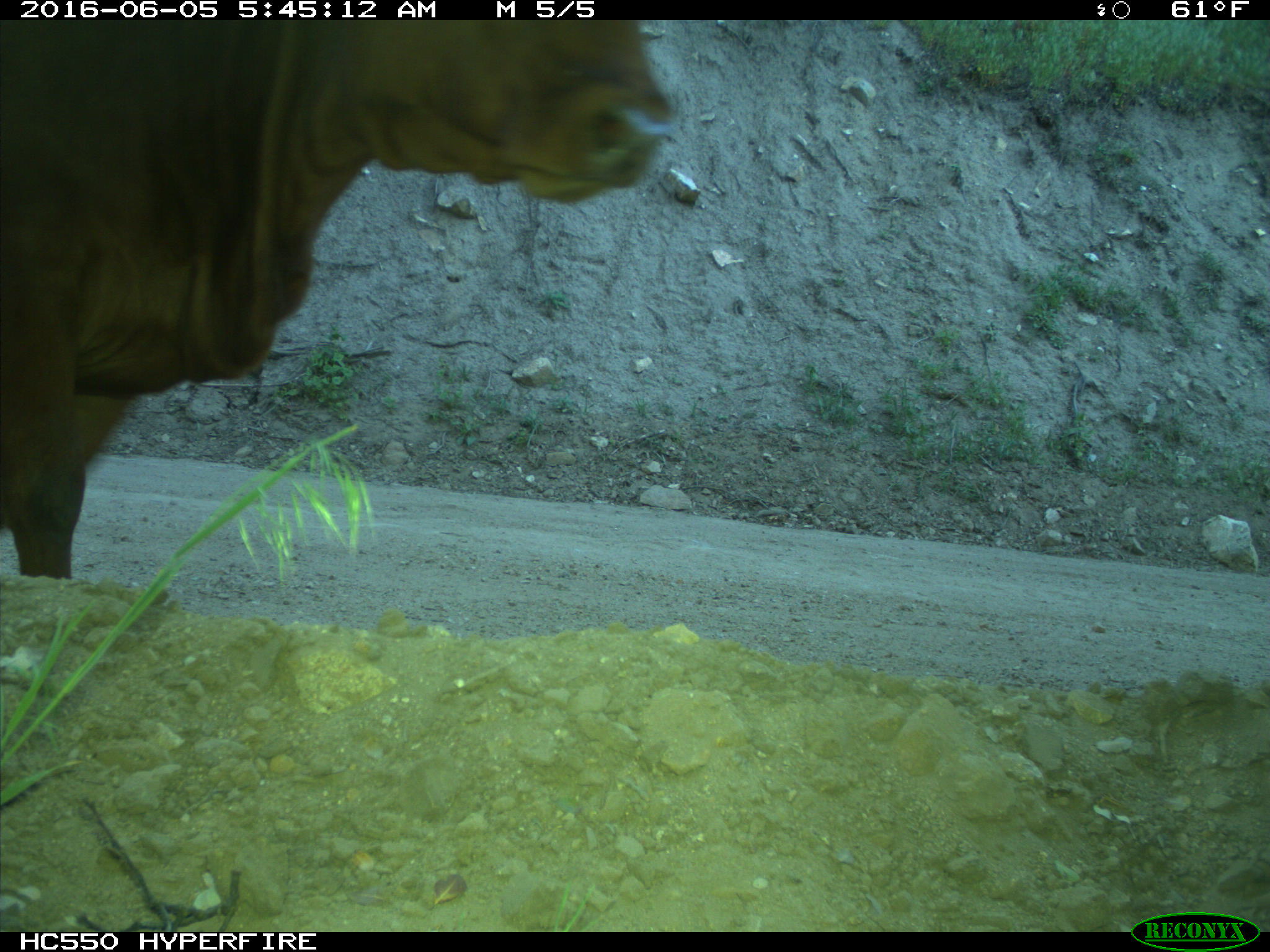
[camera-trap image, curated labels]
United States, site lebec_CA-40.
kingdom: Animalia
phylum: Chordata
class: Mammalia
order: Artiodactyla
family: Bovidae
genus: Bos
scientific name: Bos taurus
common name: domestic cow